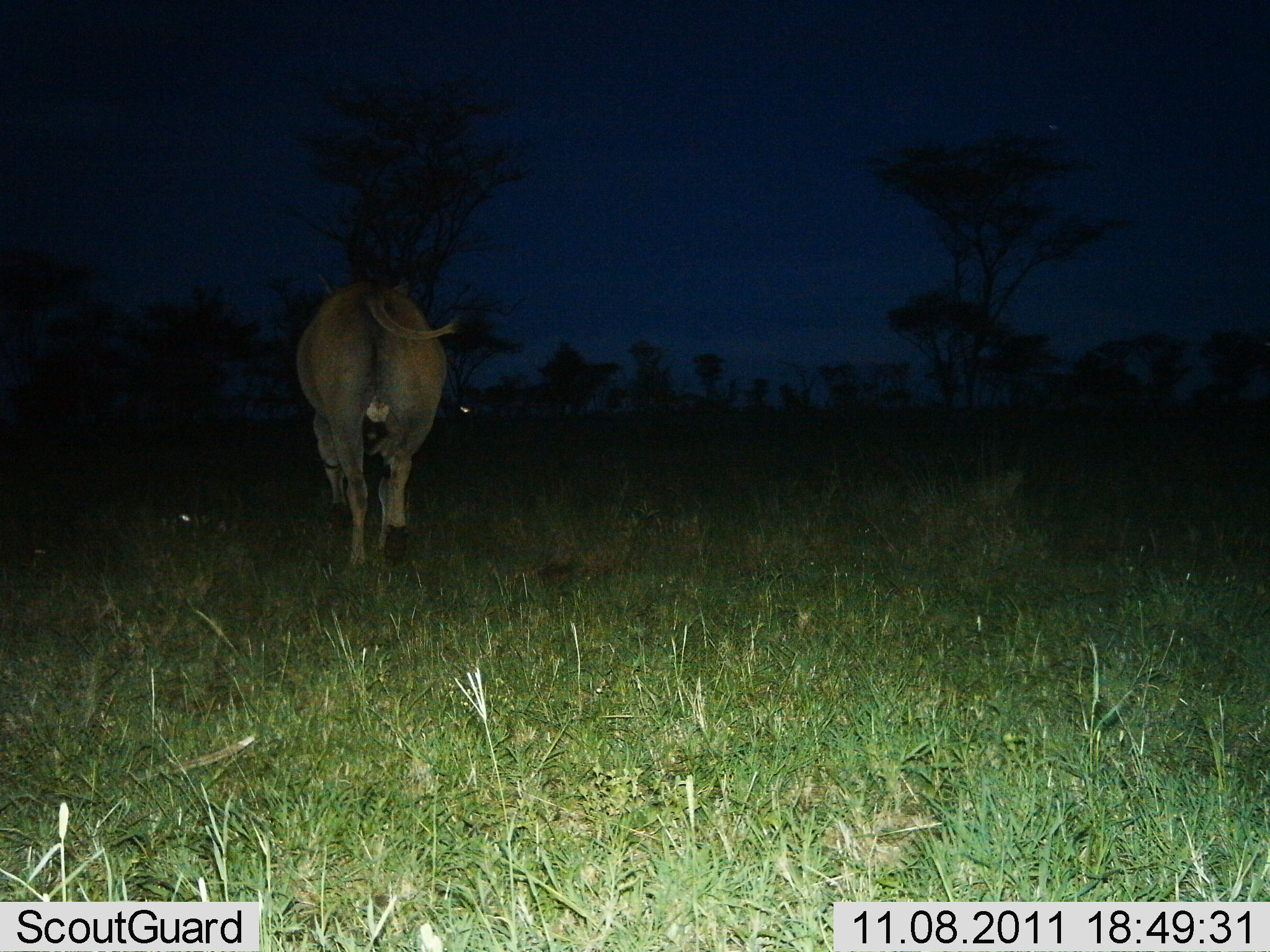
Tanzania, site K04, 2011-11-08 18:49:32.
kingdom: Animalia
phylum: Chordata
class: Mammalia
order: Artiodactyla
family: Bovidae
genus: Connochaetes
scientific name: Connochaetes taurinus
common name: blue wildebeest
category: wildebeest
Wildebeest (blue wildebeest) (Connochaetes taurinus), count 1. Behavior (volunteer vote fractions): standing 14%, resting 0%, moving 86%, interacting 0%. Young present (vote fraction): 0%. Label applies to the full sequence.